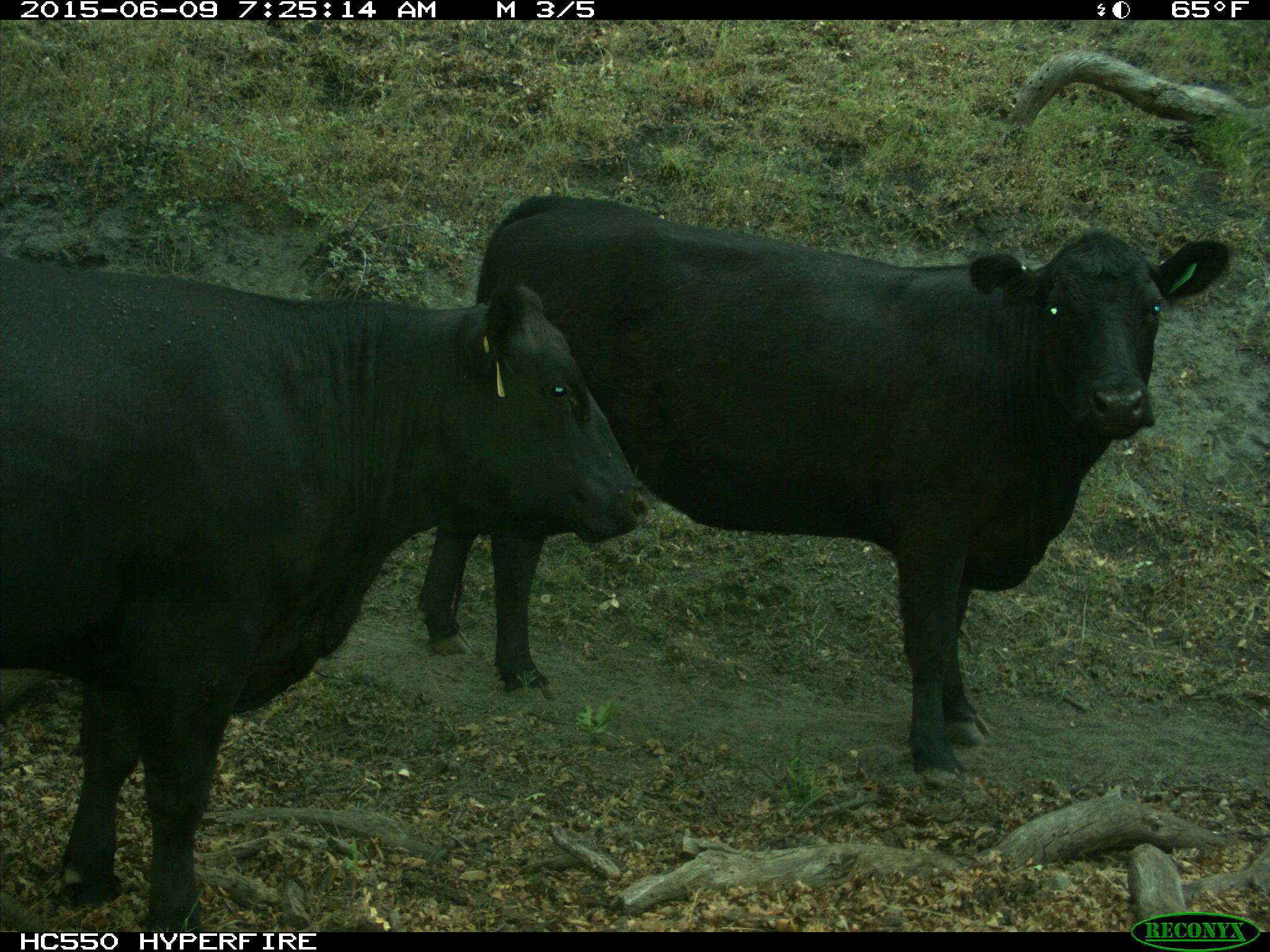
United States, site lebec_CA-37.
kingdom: Animalia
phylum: Chordata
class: Mammalia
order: Artiodactyla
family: Bovidae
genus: Bos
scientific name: Bos taurus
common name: domestic cow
Bos taurus (domestic cow).